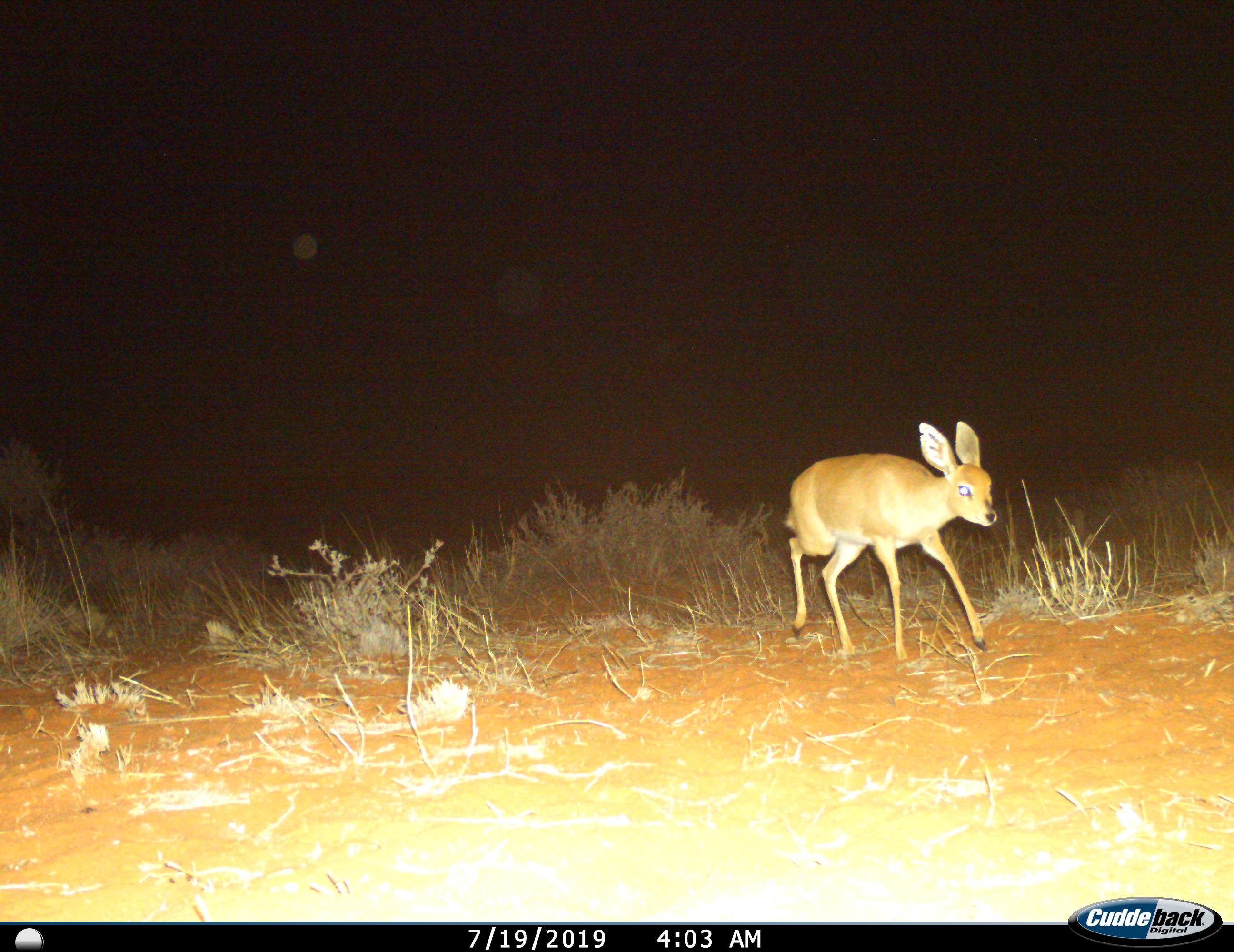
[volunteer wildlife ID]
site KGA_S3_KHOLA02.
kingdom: Animalia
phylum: Chordata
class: Mammalia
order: Artiodactyla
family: Bovidae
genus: Raphicerus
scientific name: Raphicerus campestris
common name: steenbok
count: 1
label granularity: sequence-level